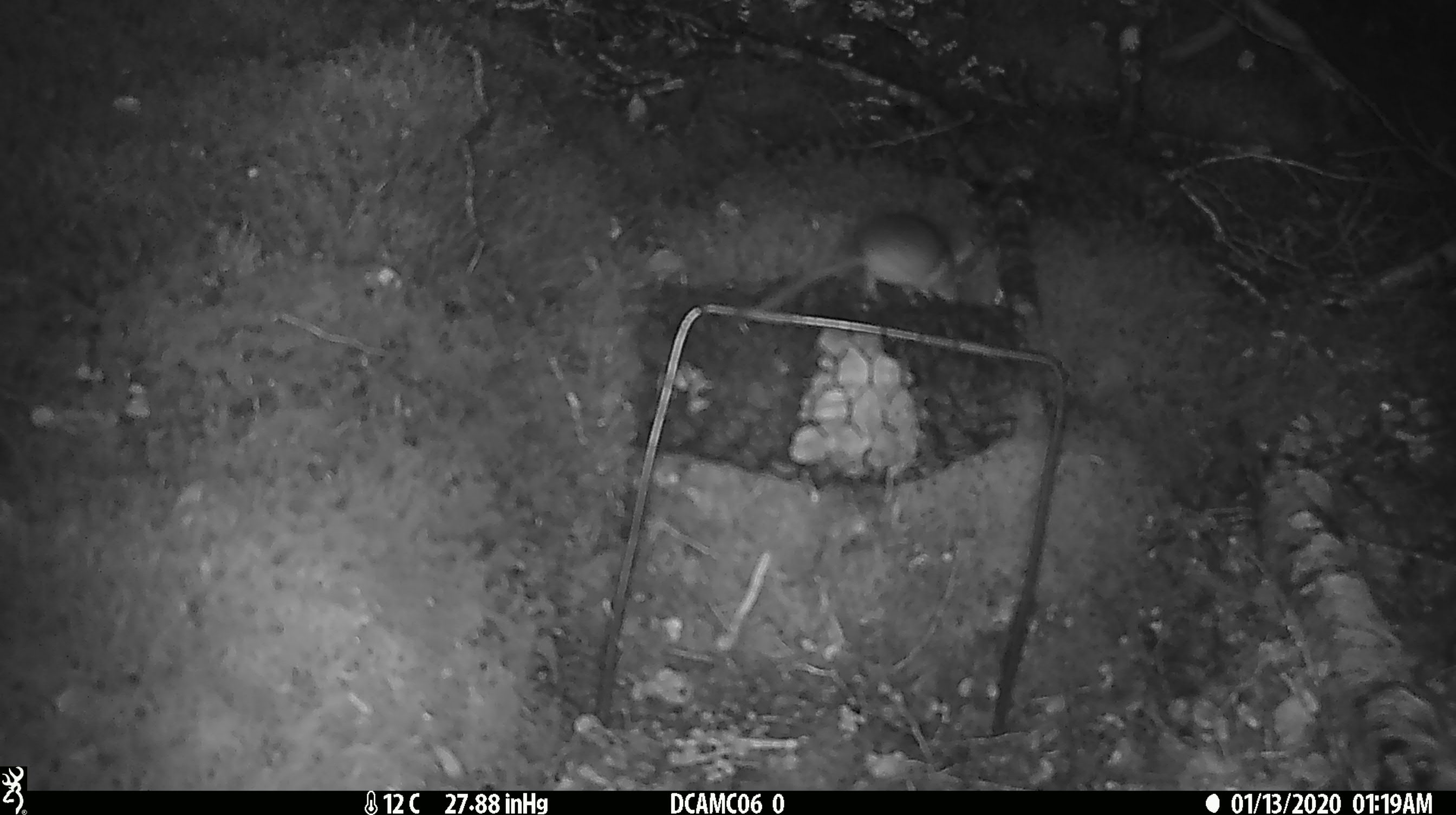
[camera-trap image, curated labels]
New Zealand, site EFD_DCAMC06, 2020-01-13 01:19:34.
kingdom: Animalia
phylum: Chordata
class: Mammalia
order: Rodentia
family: Muridae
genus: Mus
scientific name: Mus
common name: mouse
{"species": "mouse (Mus)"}